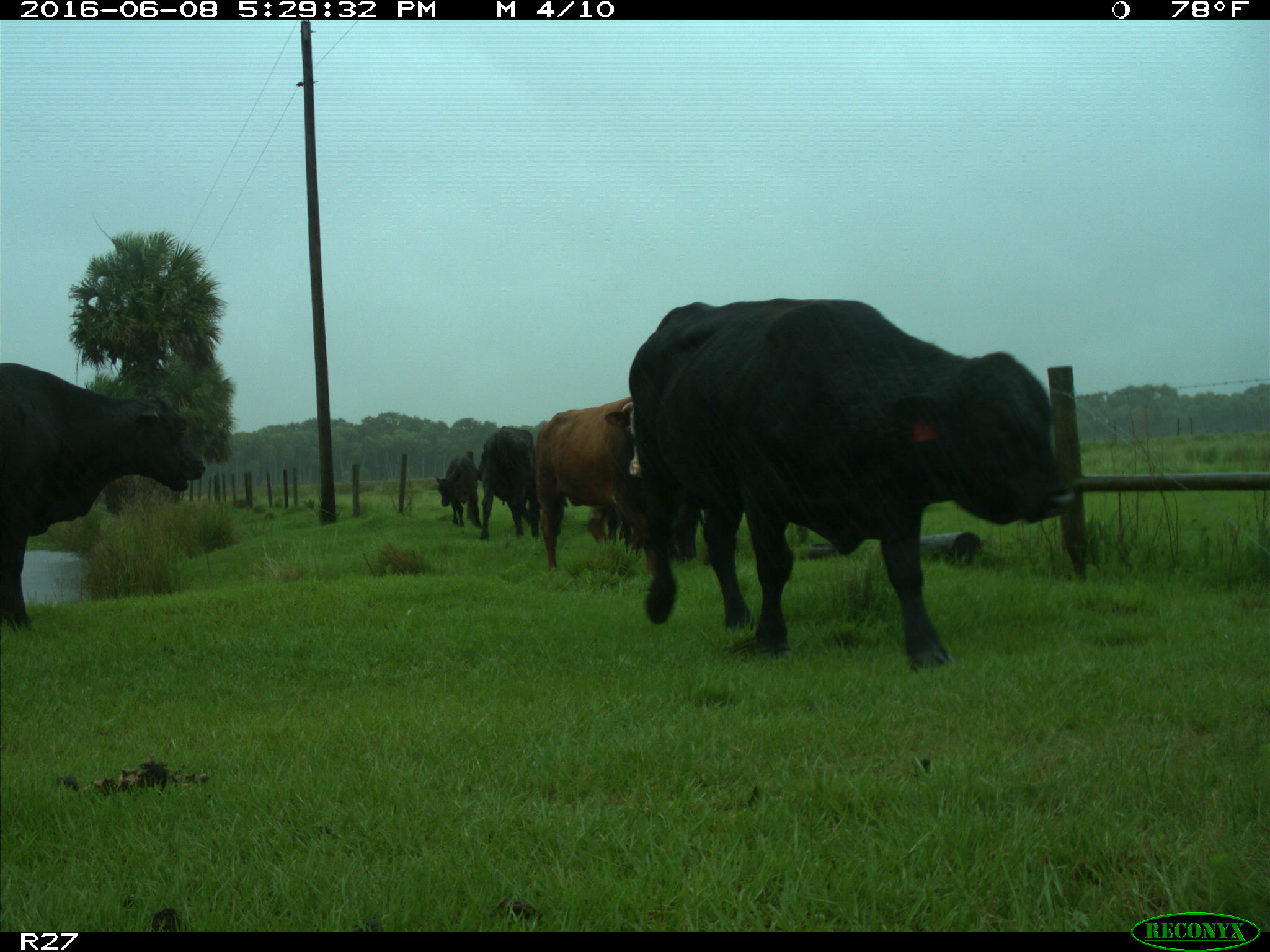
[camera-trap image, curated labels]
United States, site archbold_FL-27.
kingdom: Animalia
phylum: Chordata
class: Mammalia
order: Artiodactyla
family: Bovidae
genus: Bos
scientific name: Bos taurus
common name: domestic cow